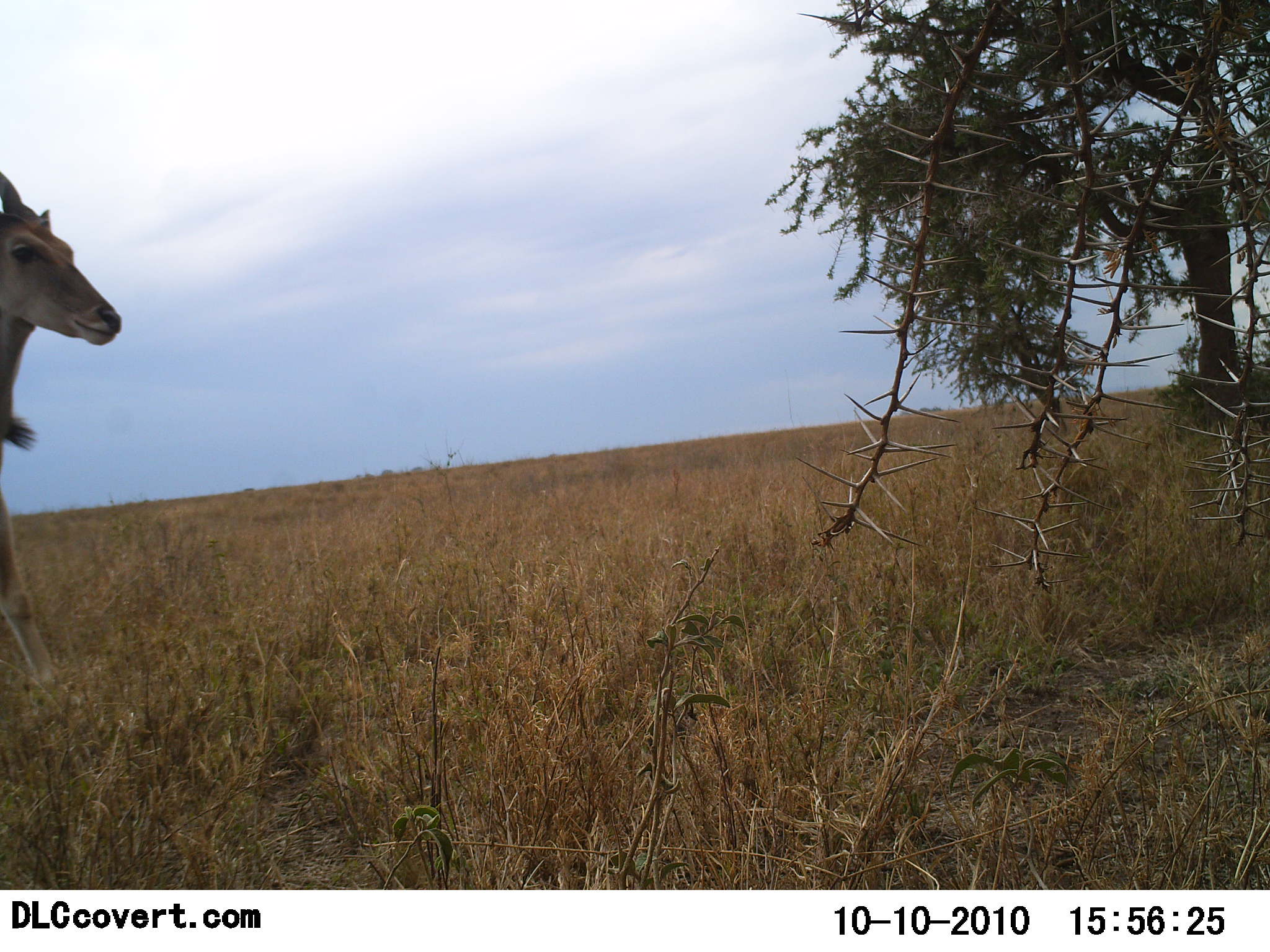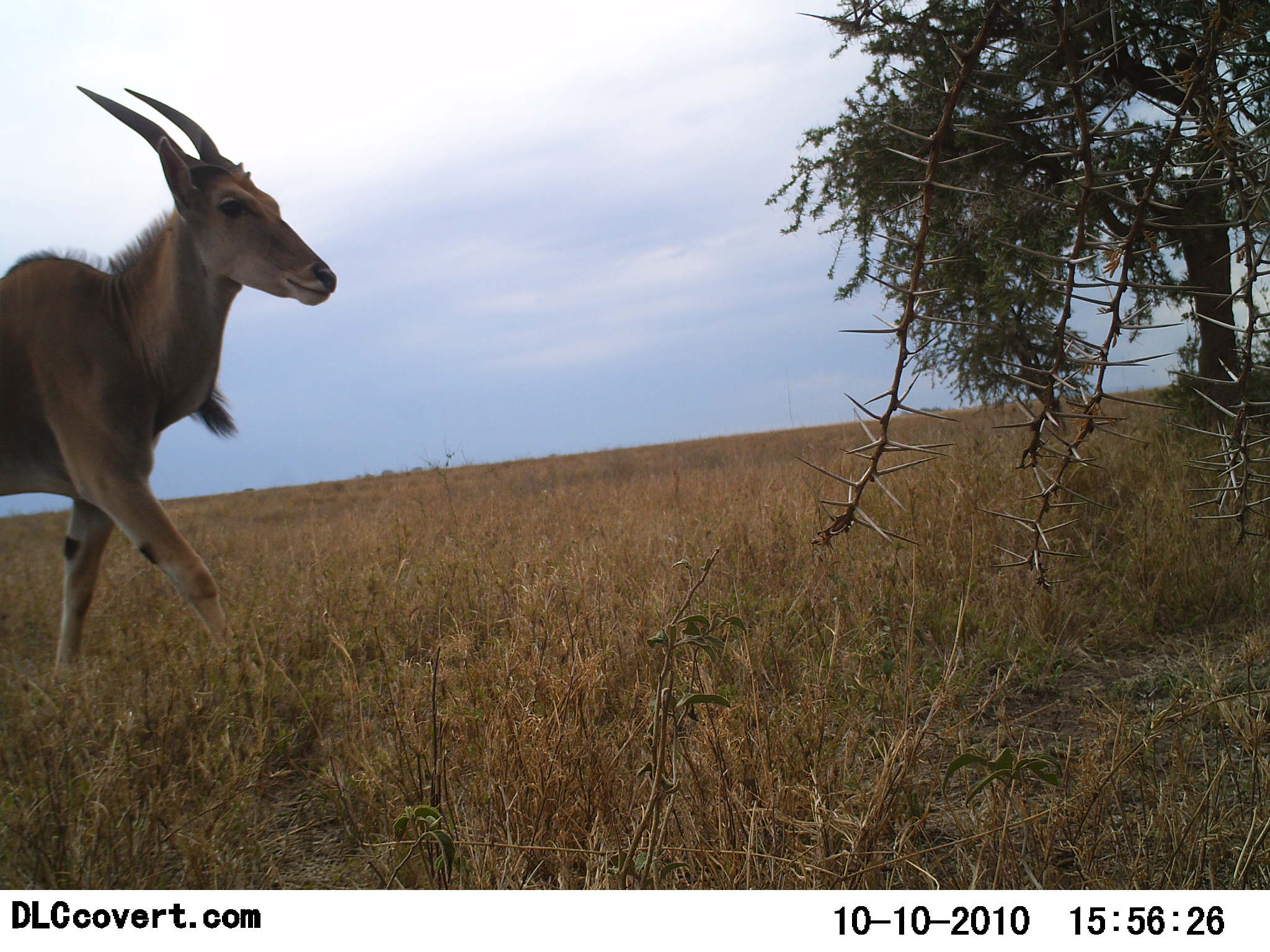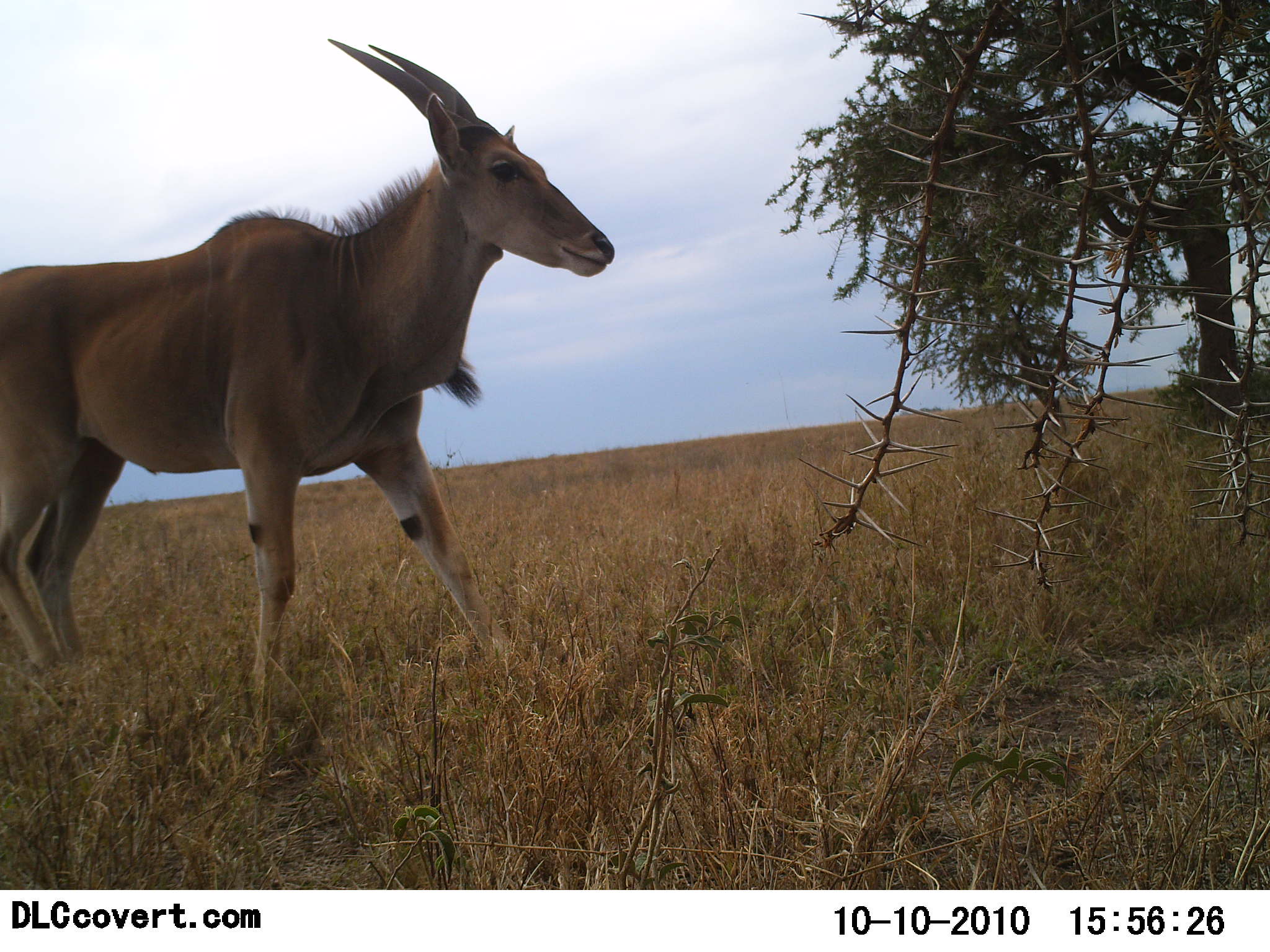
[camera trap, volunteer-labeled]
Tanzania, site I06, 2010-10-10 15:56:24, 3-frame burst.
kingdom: Animalia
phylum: Chordata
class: Mammalia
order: Artiodactyla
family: Bovidae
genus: Tragelaphus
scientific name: Tragelaphus oryx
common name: eland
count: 1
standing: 0%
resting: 0%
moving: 100%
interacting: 0%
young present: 0%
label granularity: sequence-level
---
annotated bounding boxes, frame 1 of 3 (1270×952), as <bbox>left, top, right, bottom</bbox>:
animal: <bbox>0, 168, 122, 690</bbox>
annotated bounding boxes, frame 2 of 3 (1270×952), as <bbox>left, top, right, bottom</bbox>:
animal: <bbox>0, 86, 338, 686</bbox>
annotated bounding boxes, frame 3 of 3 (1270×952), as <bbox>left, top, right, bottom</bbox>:
animal: <bbox>0, 36, 618, 698</bbox>